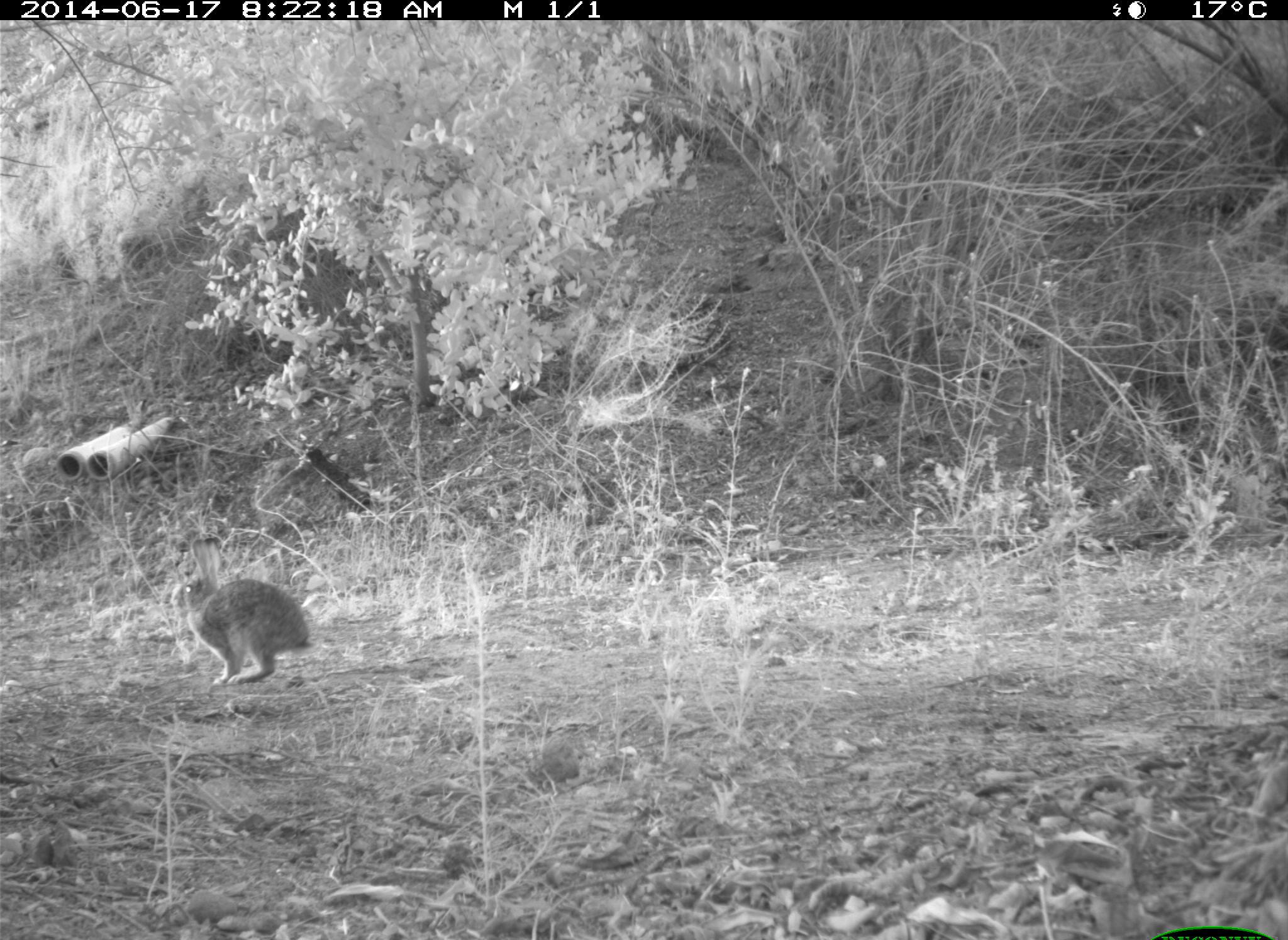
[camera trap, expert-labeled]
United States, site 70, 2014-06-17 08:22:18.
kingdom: Animalia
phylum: Chordata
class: Mammalia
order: Lagomorpha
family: Leporidae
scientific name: Leporidae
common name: rabbits and hares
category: rabbit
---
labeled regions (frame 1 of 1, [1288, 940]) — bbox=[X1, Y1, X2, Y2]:
rabbit: bbox=[170, 537, 317, 690]